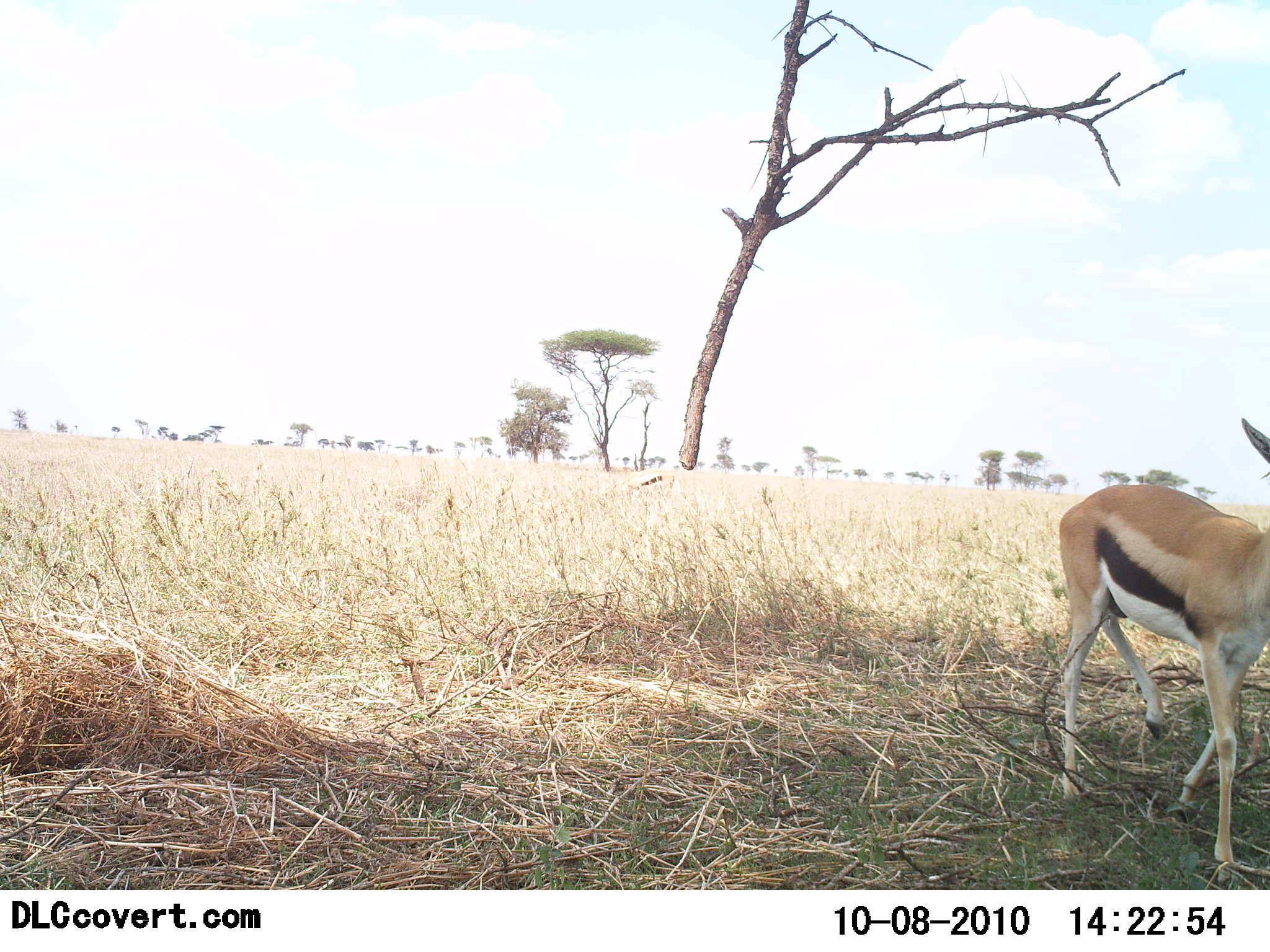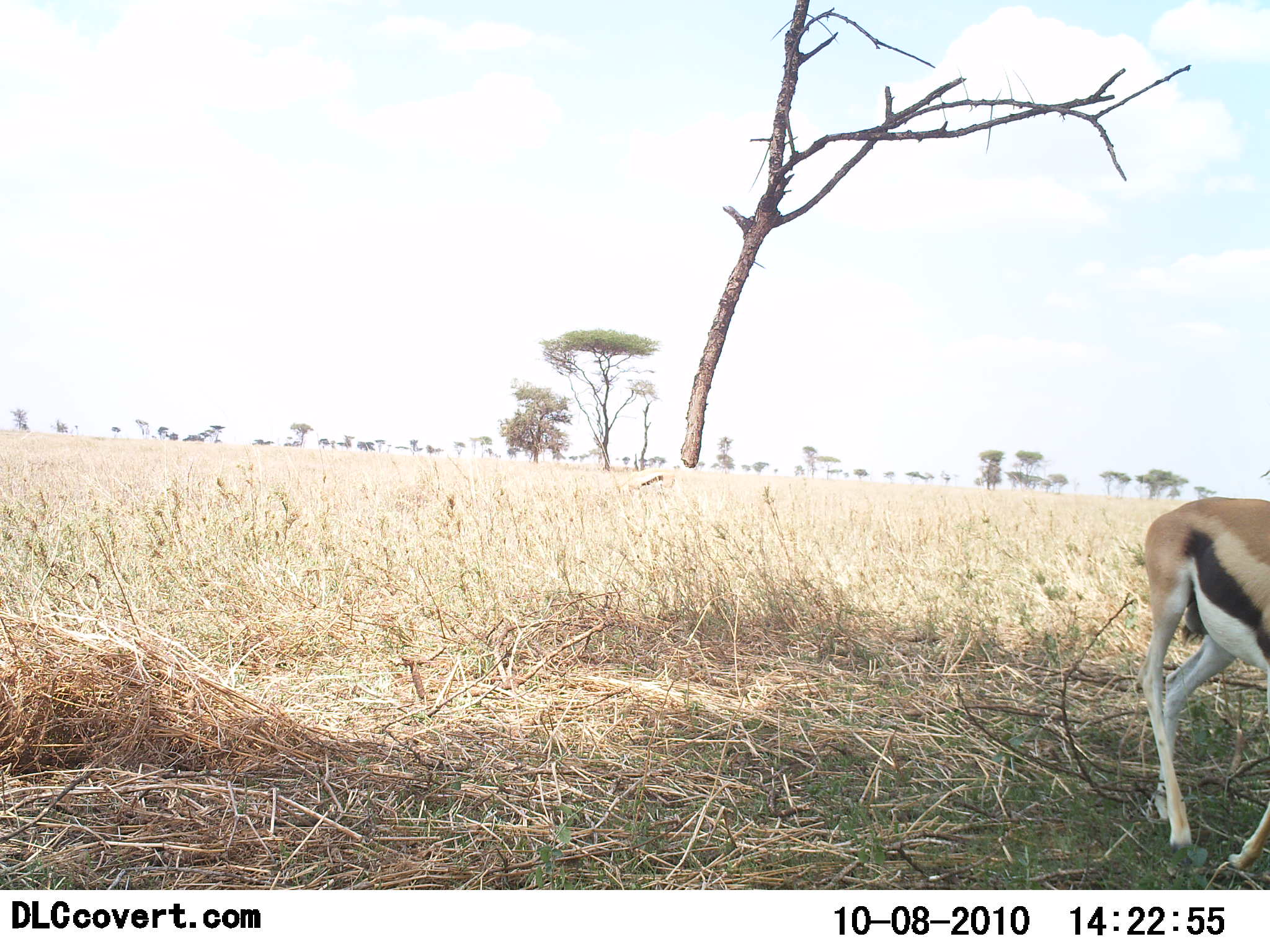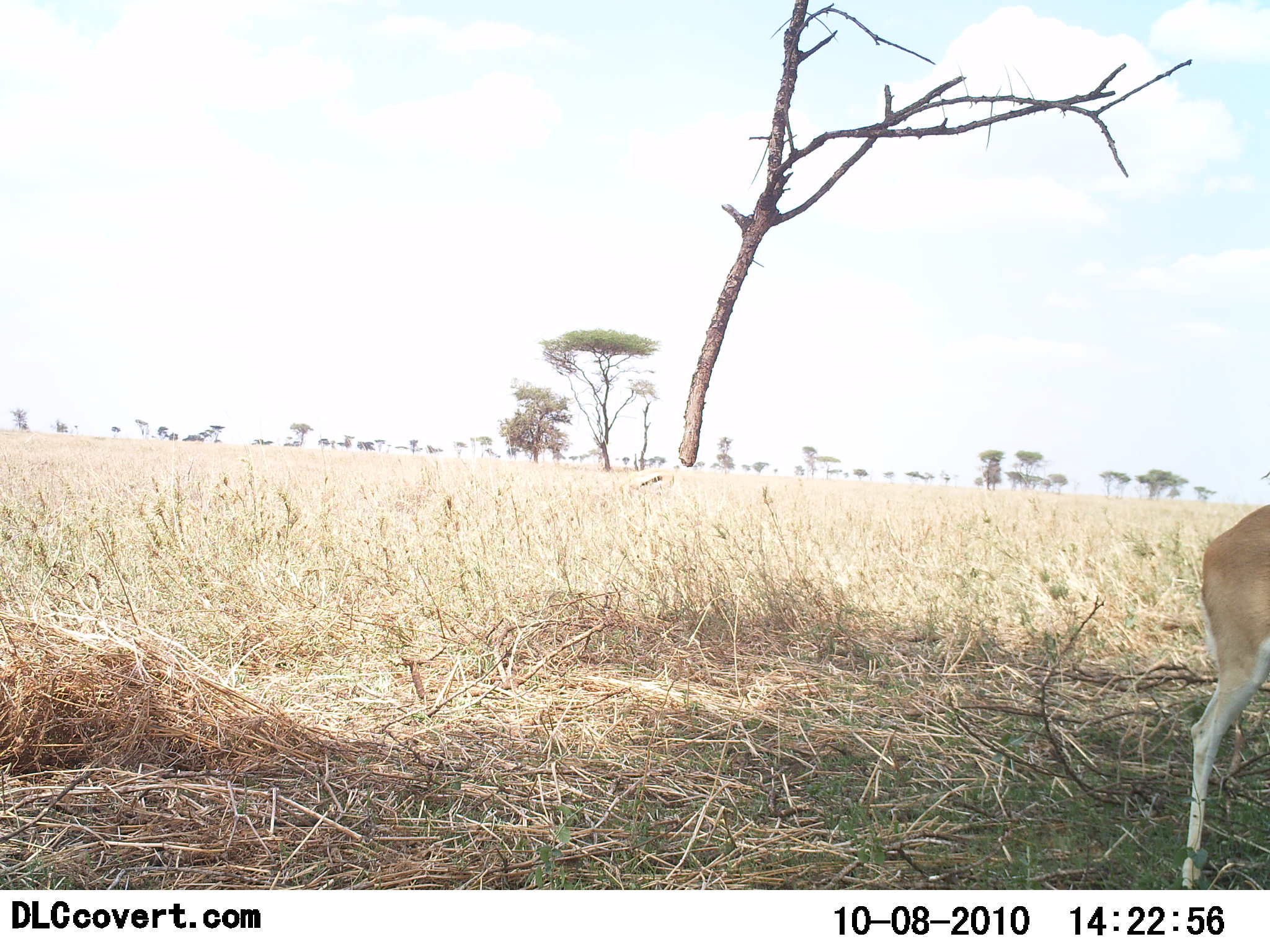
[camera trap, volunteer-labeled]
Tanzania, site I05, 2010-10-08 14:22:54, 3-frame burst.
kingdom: Animalia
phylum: Chordata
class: Mammalia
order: Artiodactyla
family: Bovidae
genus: Eudorcas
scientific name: Eudorcas thomsonii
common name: thomson's gazelle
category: gazellethomsons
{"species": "gazellethomsons (thomson's gazelle) (Eudorcas thomsonii)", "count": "1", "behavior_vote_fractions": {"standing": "11%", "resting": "0%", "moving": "94%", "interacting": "0%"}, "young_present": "0%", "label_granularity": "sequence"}